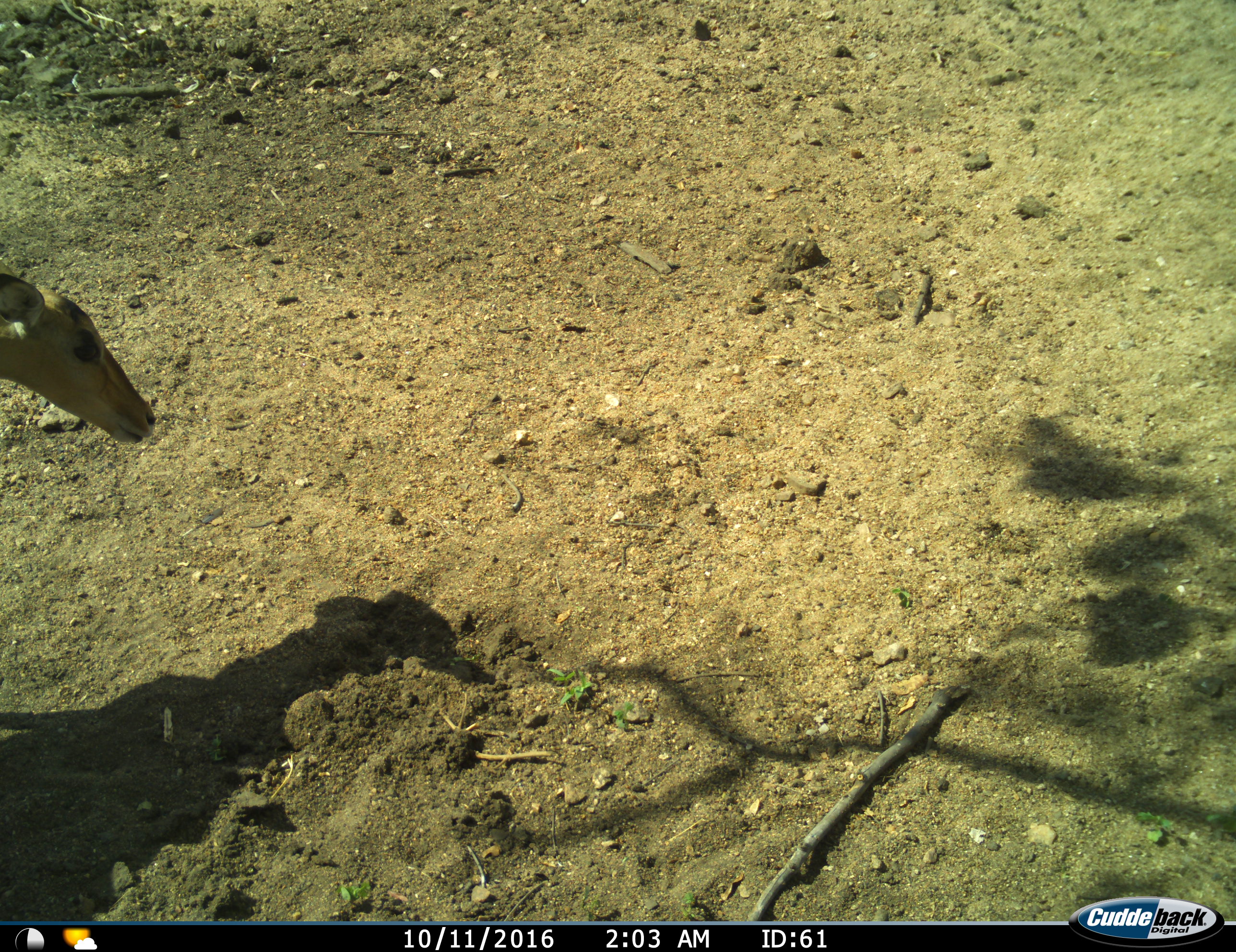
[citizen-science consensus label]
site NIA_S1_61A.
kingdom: Animalia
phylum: Chordata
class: Mammalia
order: Artiodactyla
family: Bovidae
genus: Aepyceros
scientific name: Aepyceros melampus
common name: impala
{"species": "impala (Aepyceros melampus)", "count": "1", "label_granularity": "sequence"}